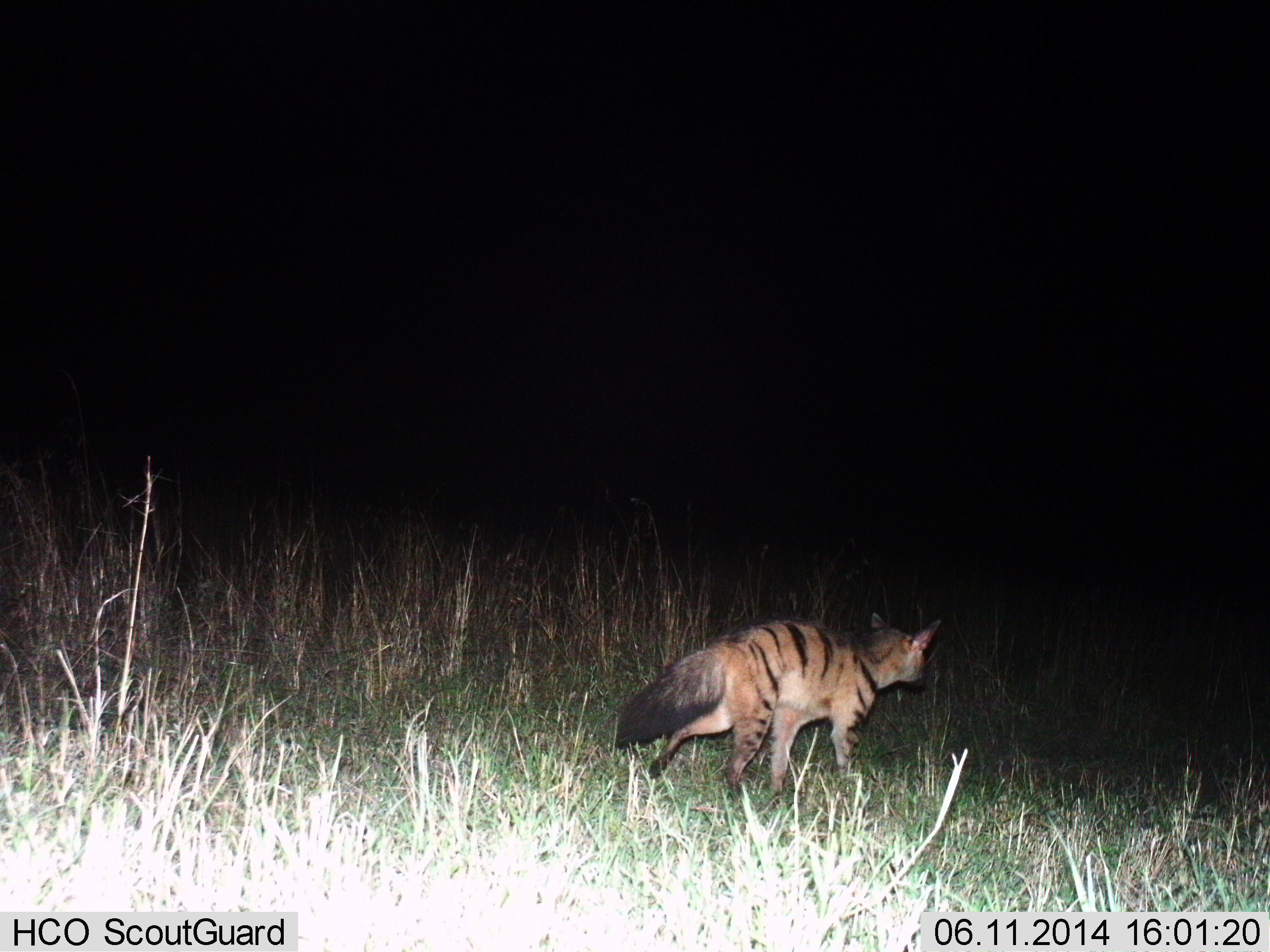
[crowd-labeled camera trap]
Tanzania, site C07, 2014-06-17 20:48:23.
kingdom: Animalia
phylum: Chordata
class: Mammalia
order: Carnivora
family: Hyaenidae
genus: Proteles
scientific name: Proteles cristatus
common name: aardwolf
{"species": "aardwolf (Proteles cristatus)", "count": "1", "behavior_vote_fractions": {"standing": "10%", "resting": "0%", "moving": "90%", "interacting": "0%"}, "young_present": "0%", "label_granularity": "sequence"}